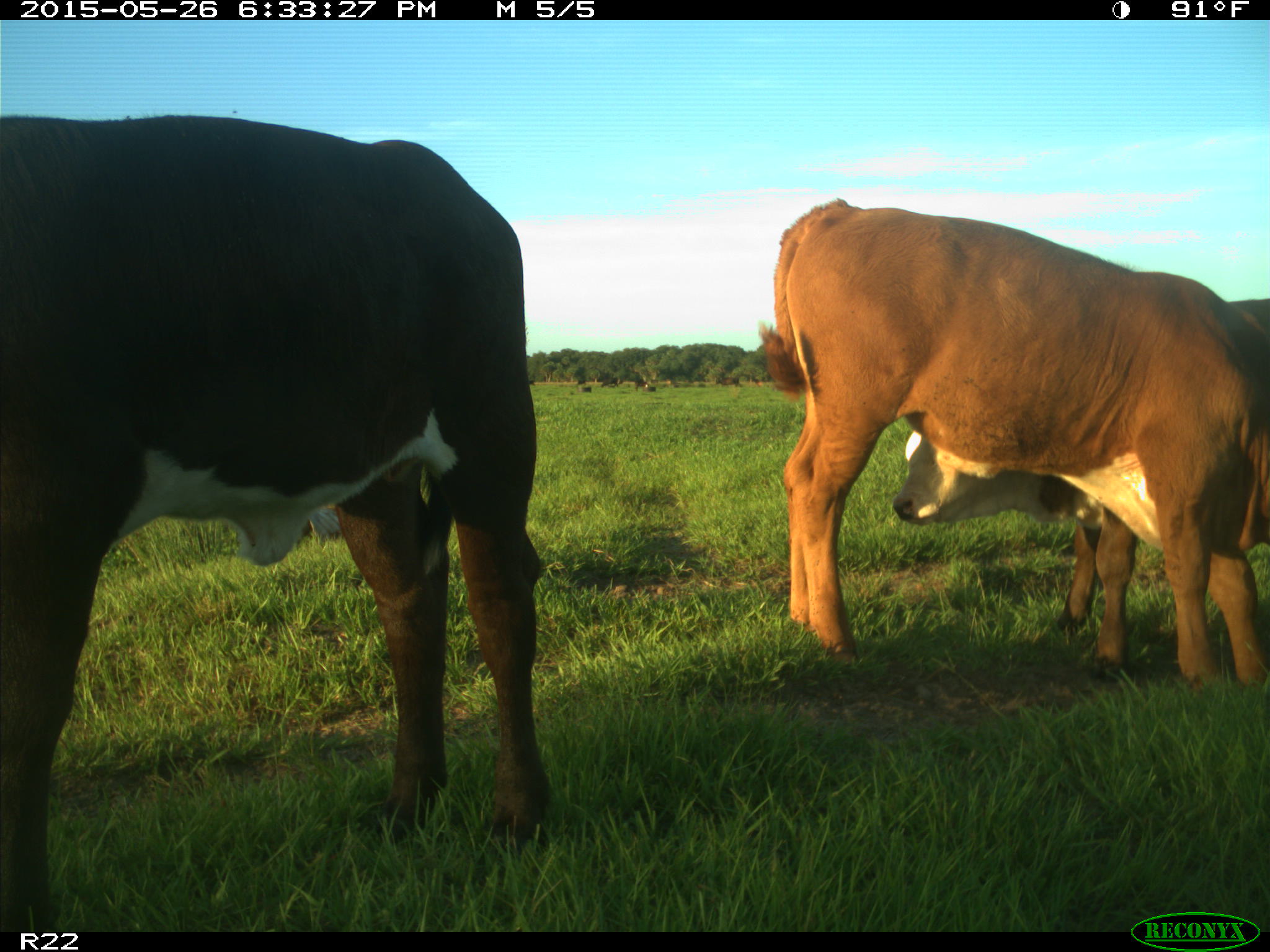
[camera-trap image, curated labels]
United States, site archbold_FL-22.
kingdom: Animalia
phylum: Chordata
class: Mammalia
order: Artiodactyla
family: Bovidae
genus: Bos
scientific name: Bos taurus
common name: domestic cow